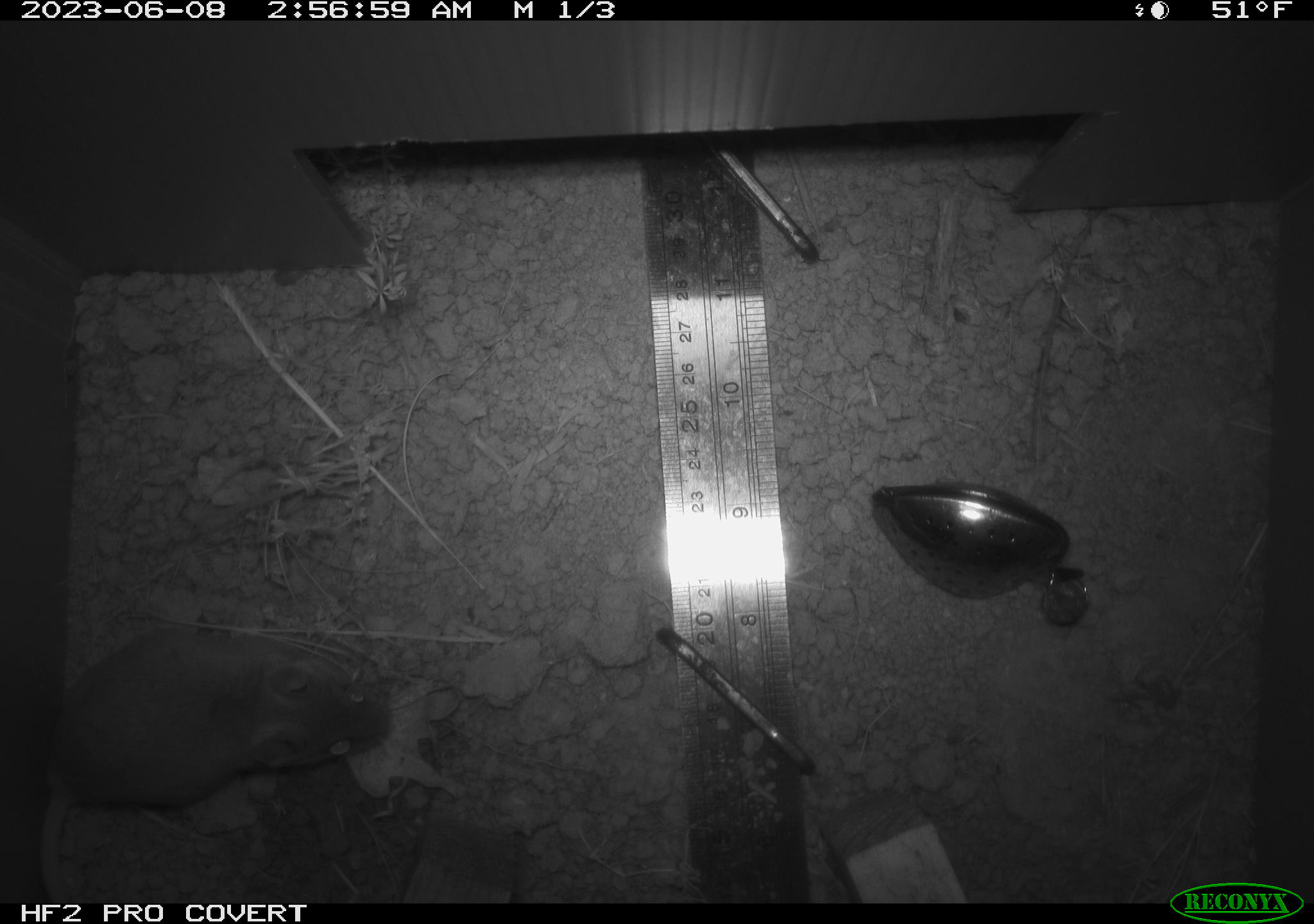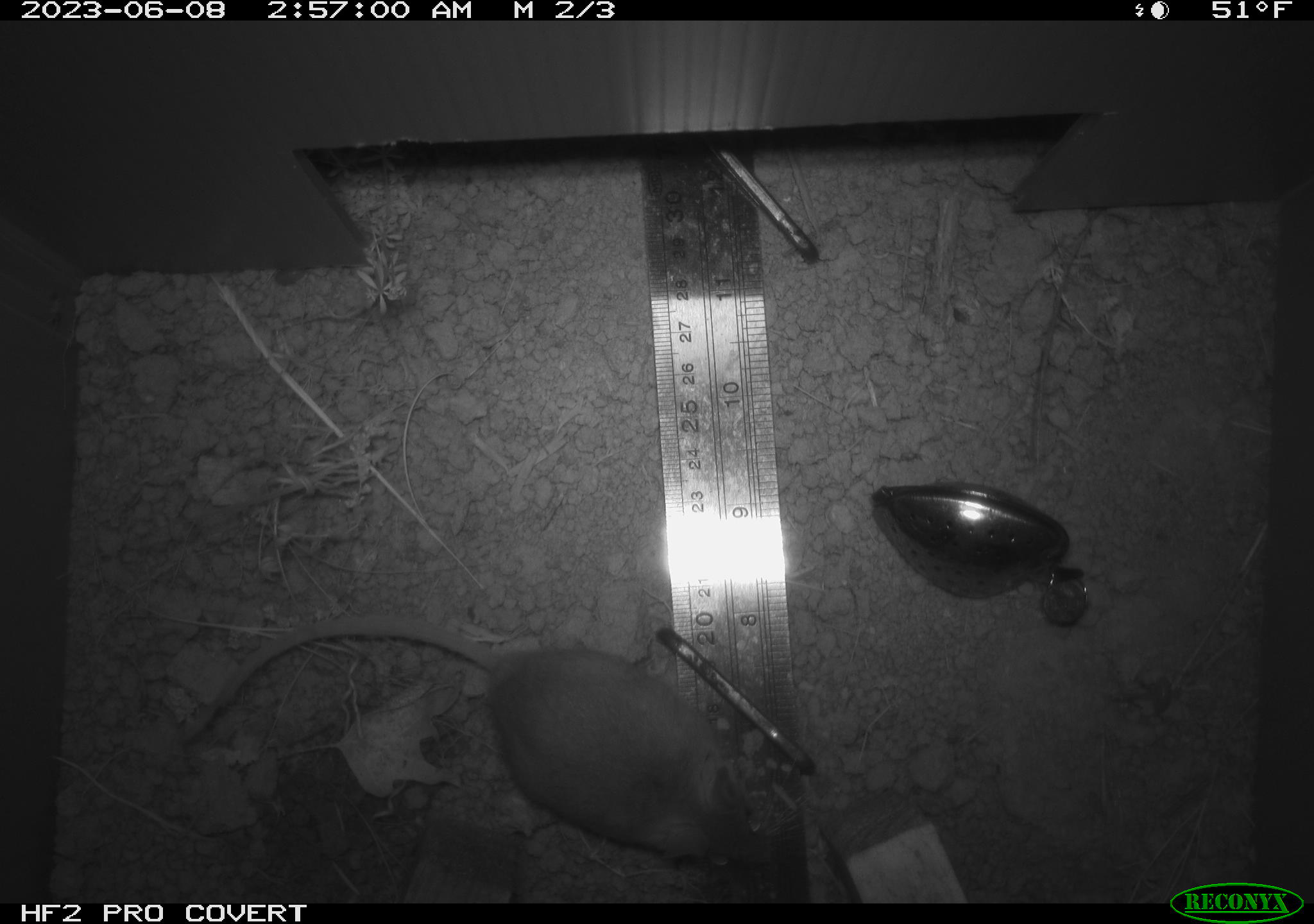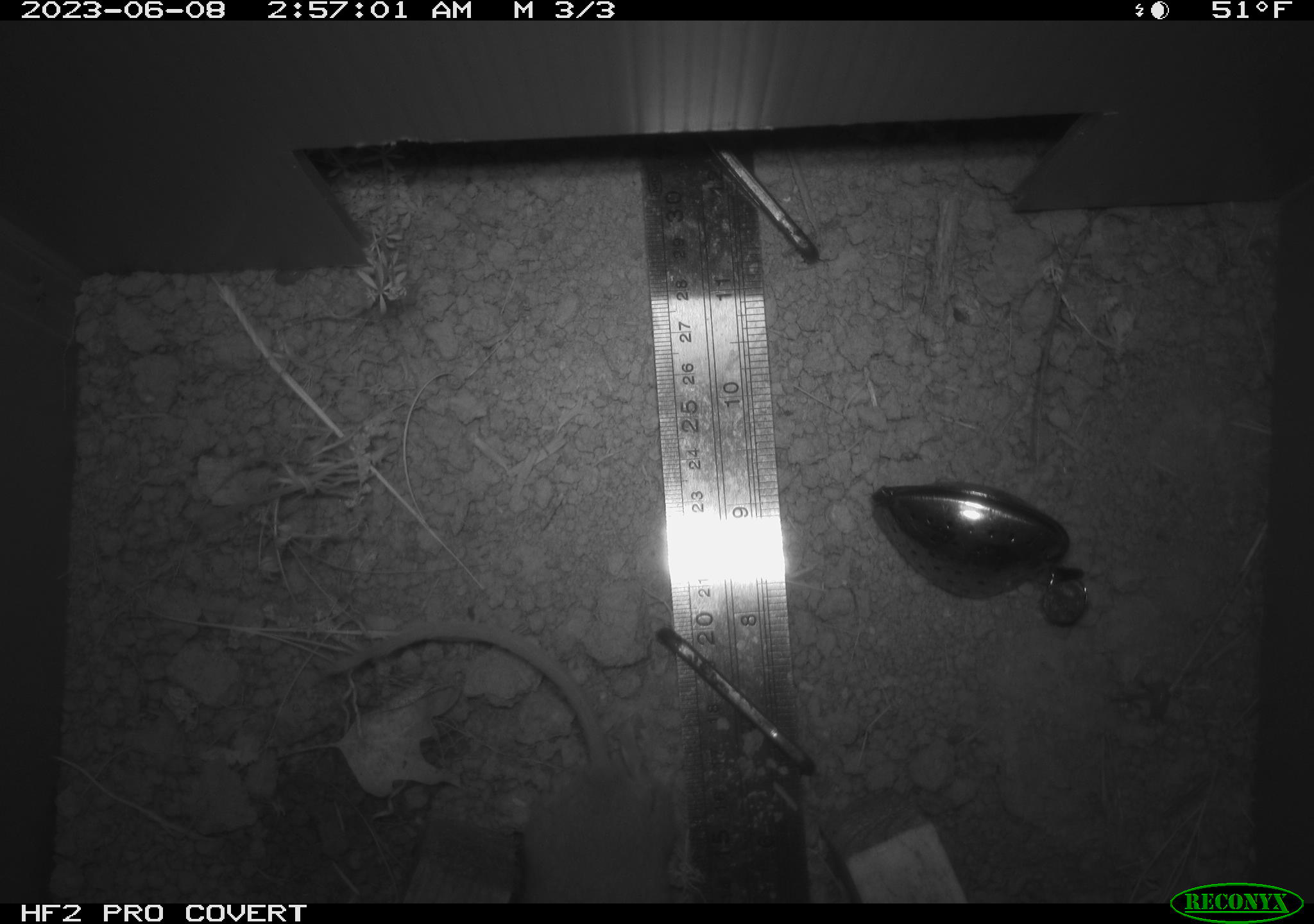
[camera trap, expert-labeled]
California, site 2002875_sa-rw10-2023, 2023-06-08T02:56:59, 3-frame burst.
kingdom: Animalia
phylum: Chordata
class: Mammalia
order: Rodentia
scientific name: Rodentia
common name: mouse species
Mouse species (Rodentia).